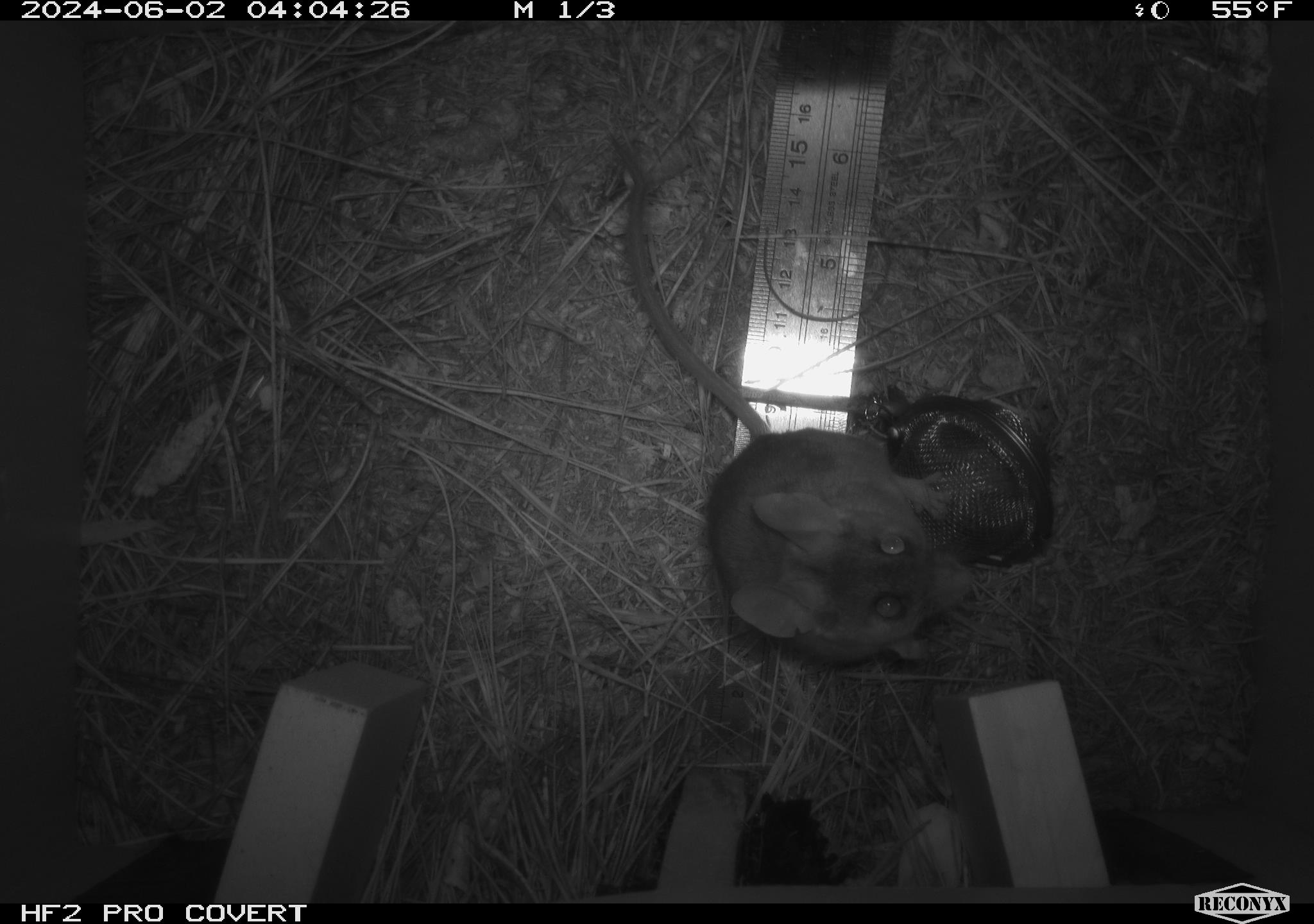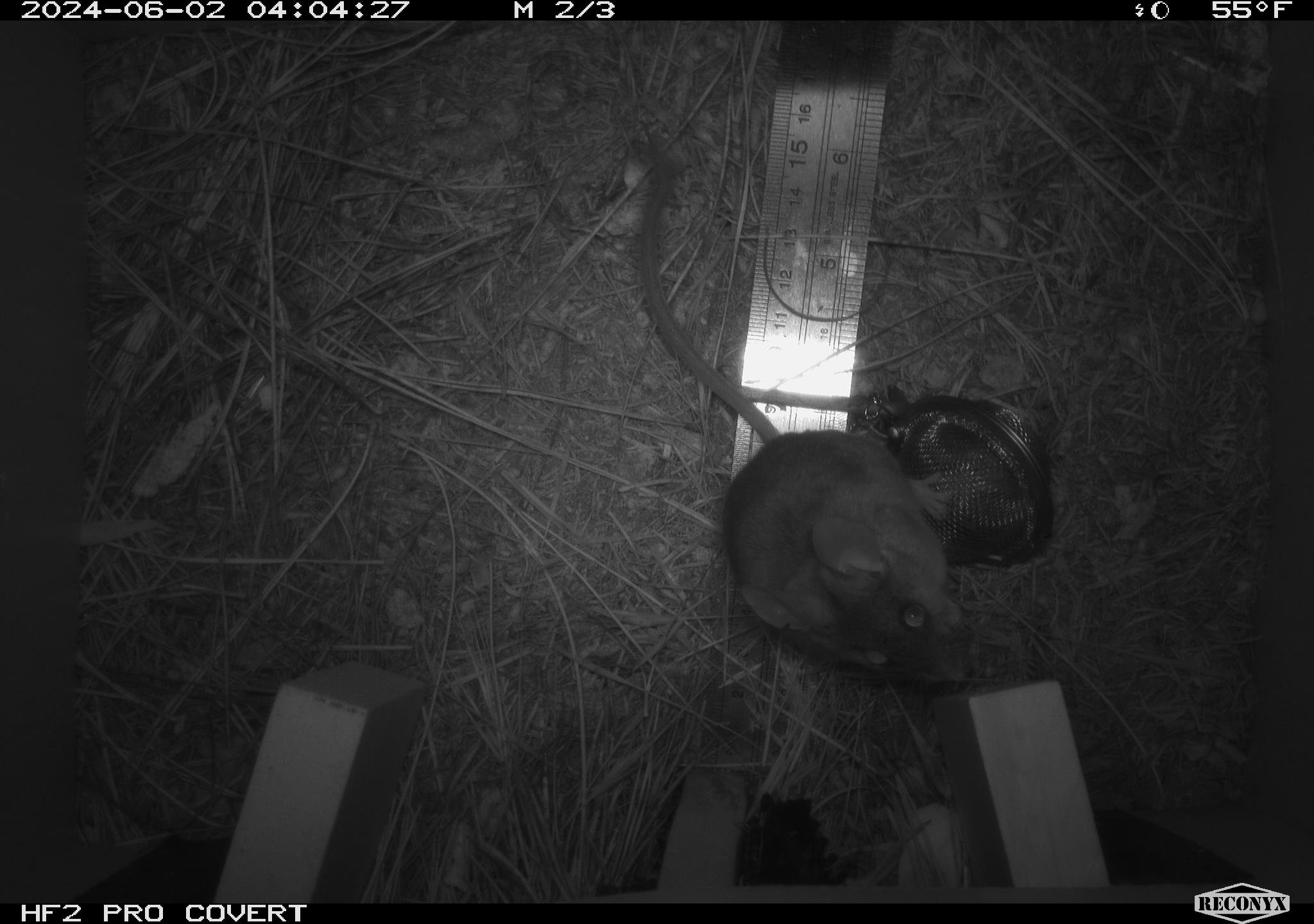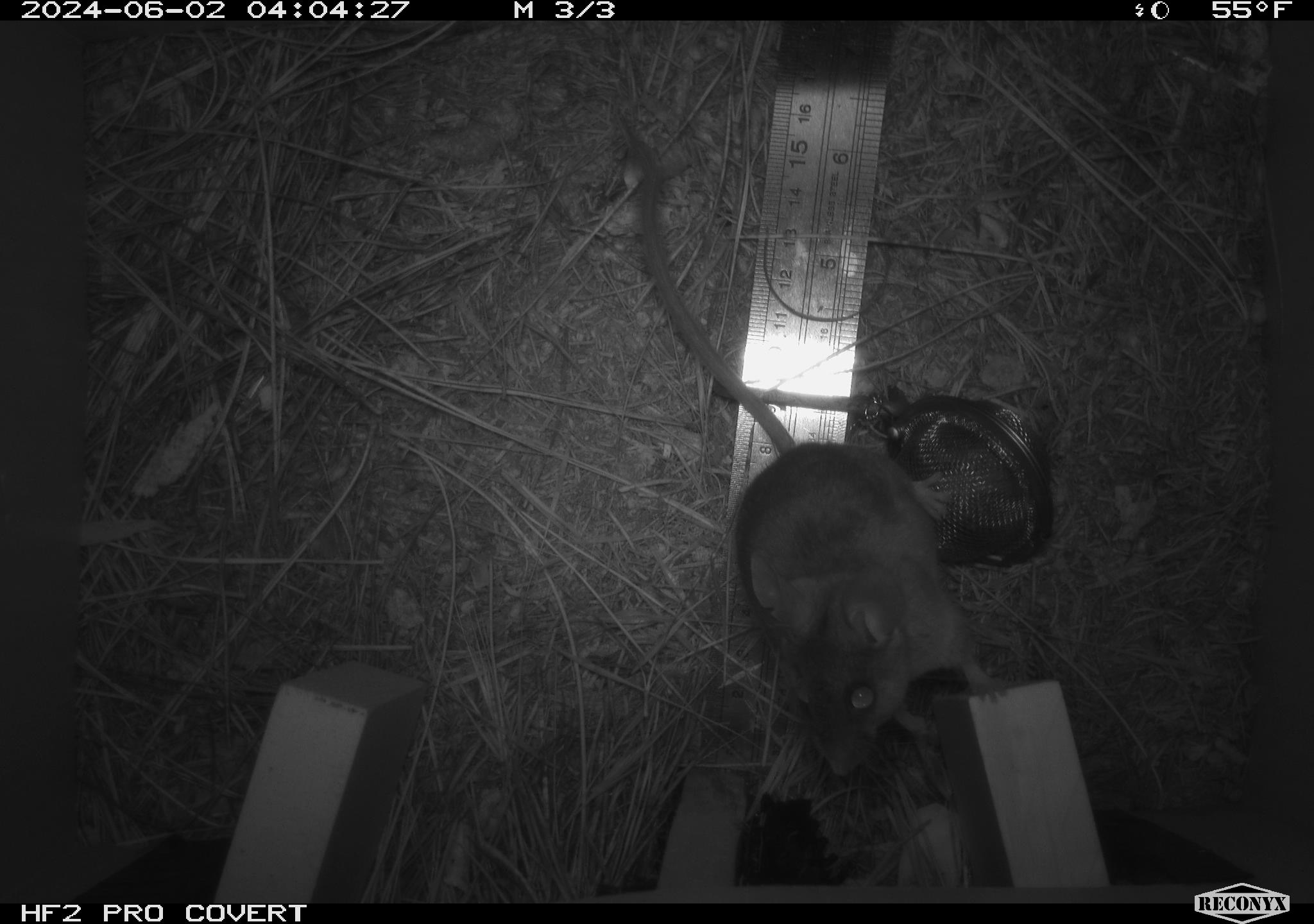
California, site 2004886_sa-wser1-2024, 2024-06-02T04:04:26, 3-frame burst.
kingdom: Animalia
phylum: Chordata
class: Mammalia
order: Rodentia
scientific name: Rodentia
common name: mouse species